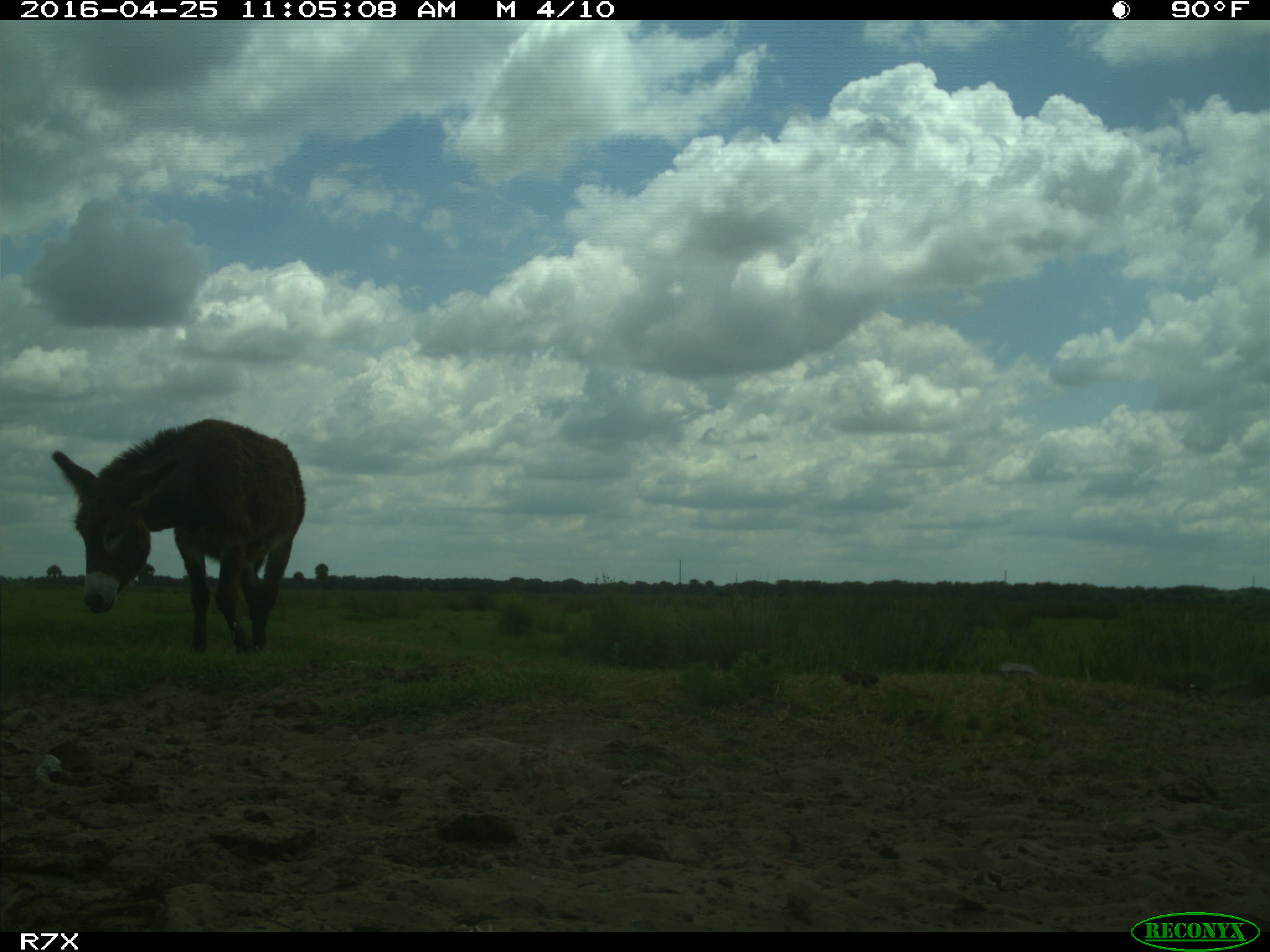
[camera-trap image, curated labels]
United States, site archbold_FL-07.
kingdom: Animalia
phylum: Chordata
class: Mammalia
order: Artiodactyla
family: Bovidae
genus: Bos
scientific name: Bos taurus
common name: domestic cow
Bos taurus (domestic cow).